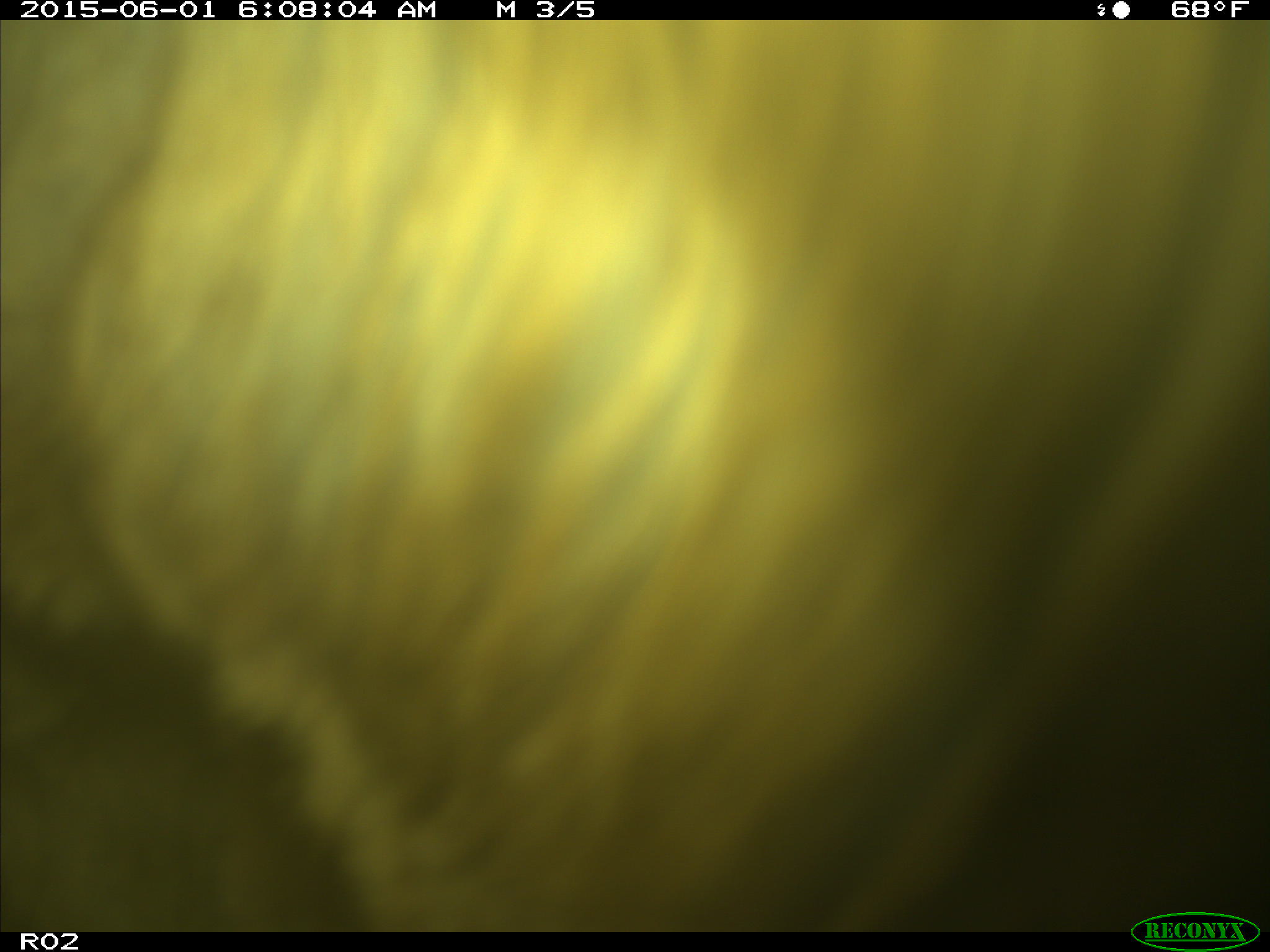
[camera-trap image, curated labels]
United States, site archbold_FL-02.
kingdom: Animalia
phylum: Chordata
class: Mammalia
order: Artiodactyla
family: Bovidae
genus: Bos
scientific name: Bos taurus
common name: domestic cow